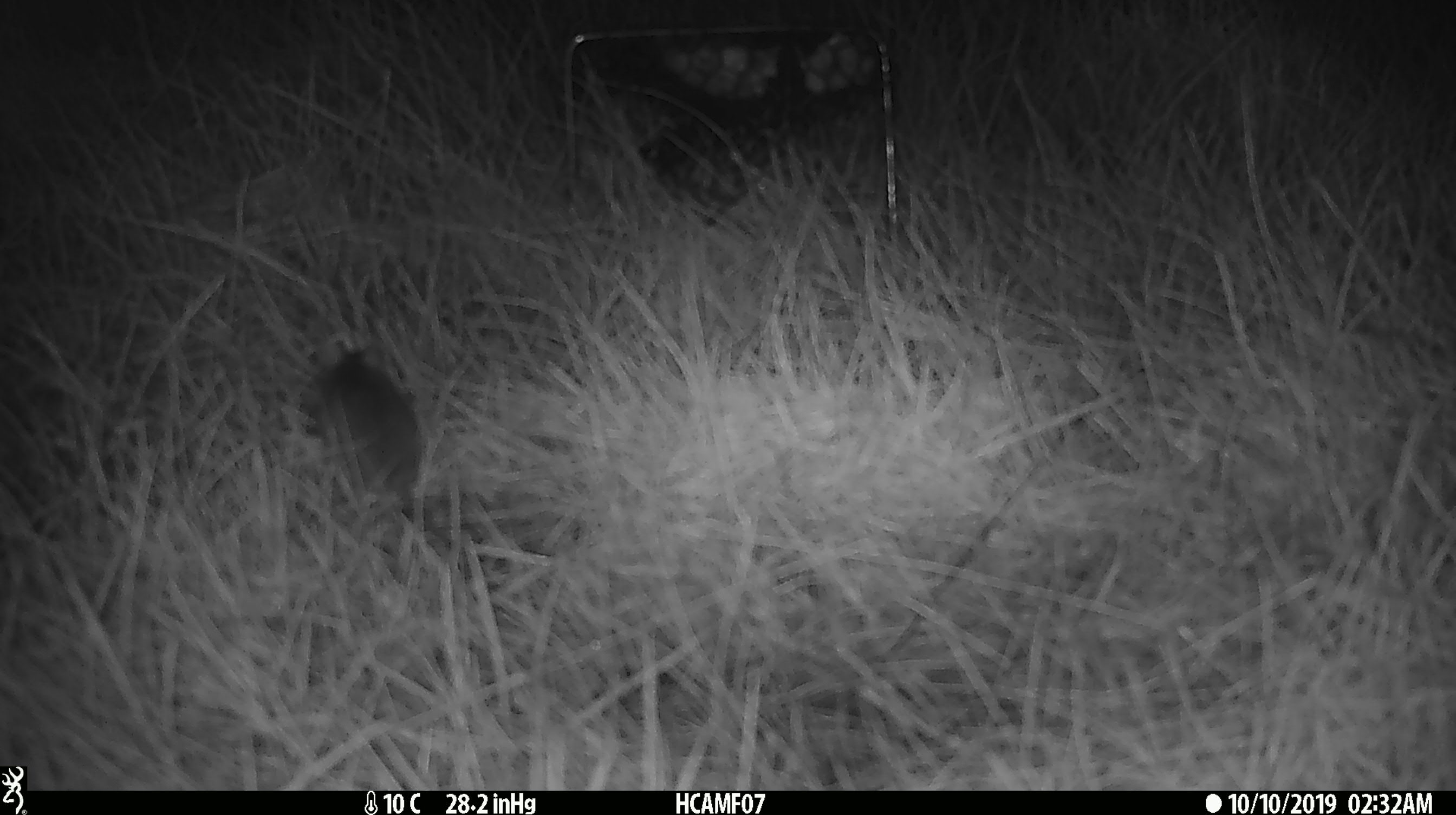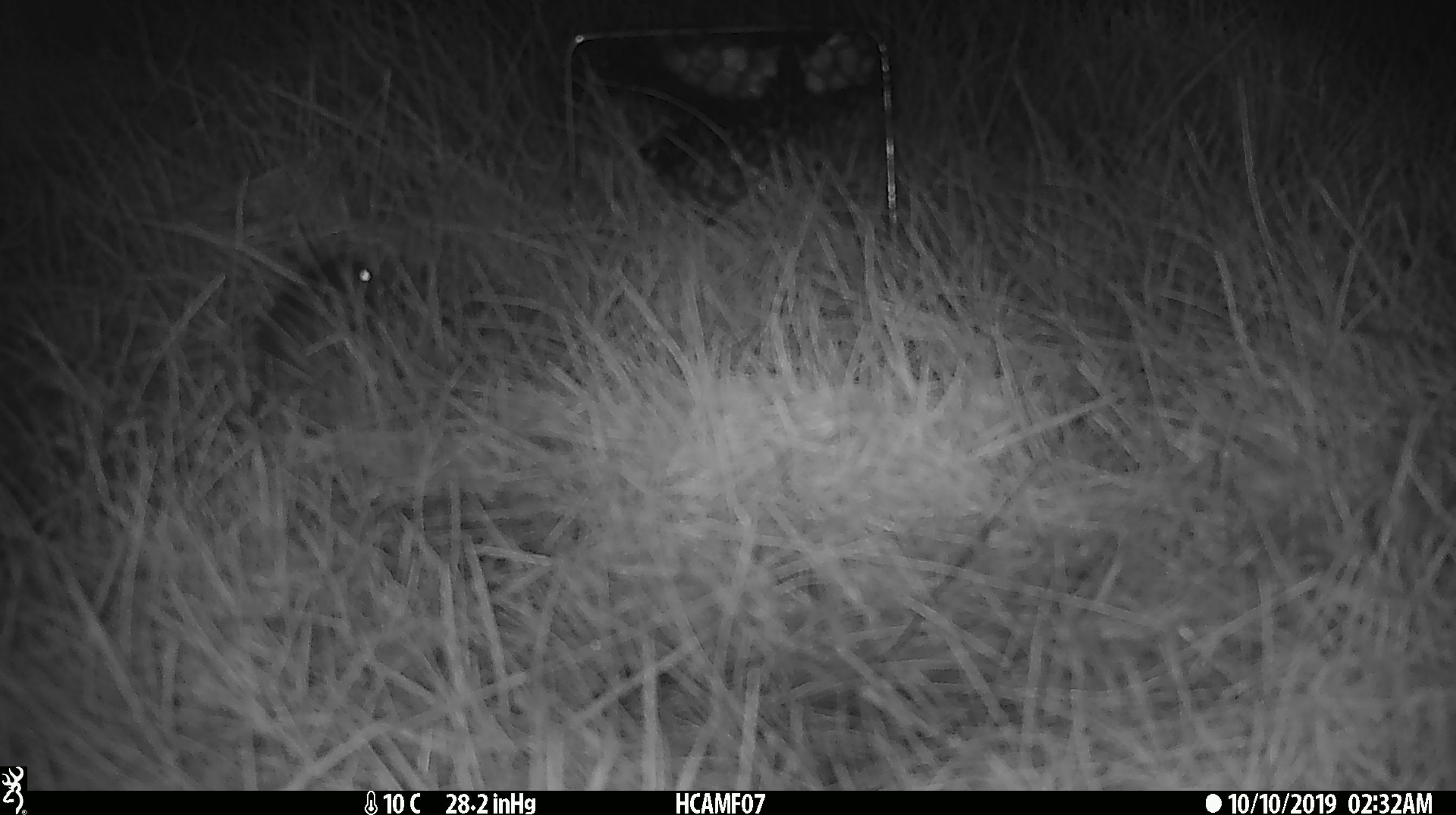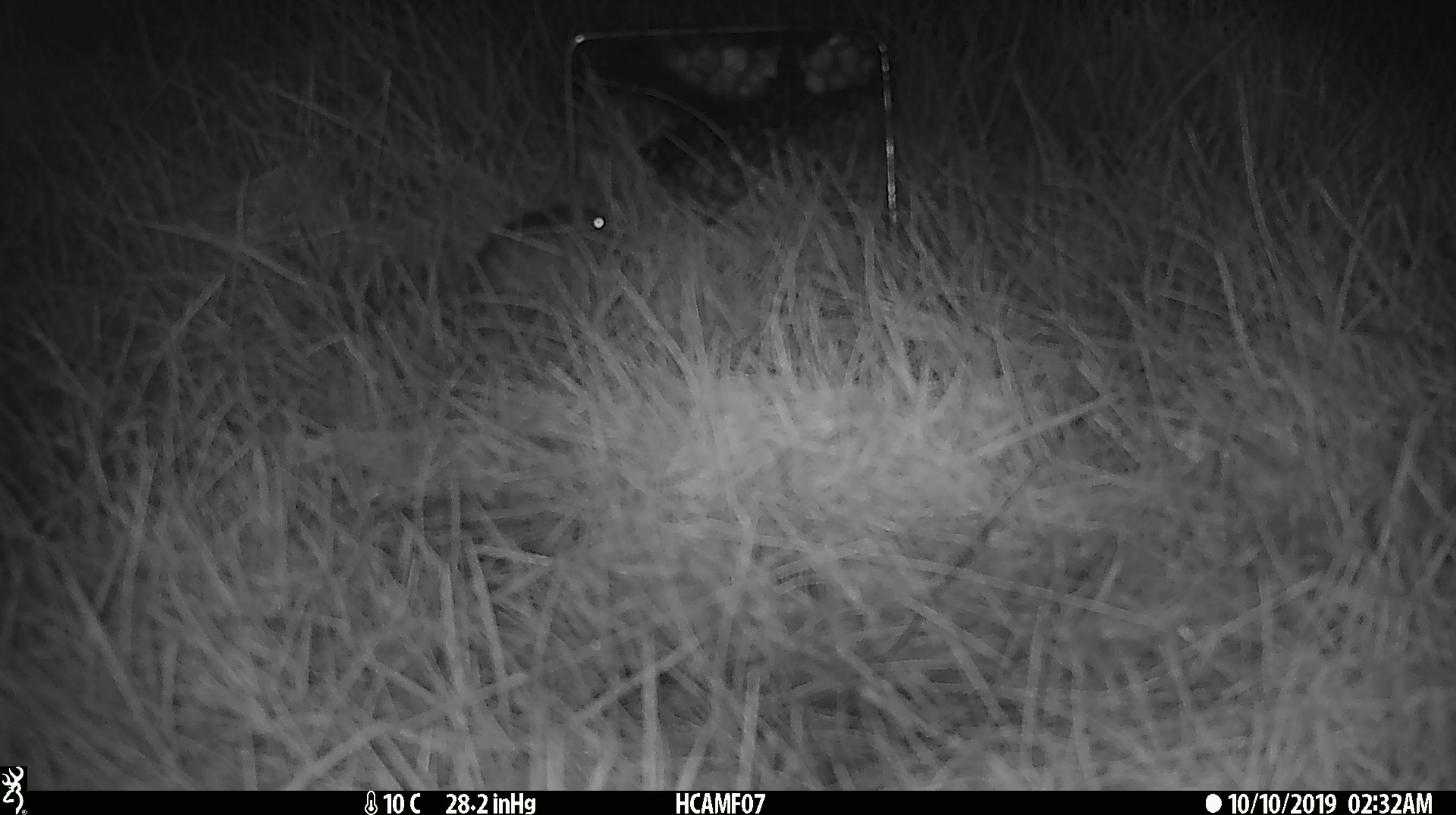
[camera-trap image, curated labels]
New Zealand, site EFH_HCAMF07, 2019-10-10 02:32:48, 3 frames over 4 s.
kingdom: Animalia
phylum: Chordata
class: Mammalia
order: Rodentia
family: Muridae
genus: Mus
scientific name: Mus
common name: mouse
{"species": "mouse (Mus)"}